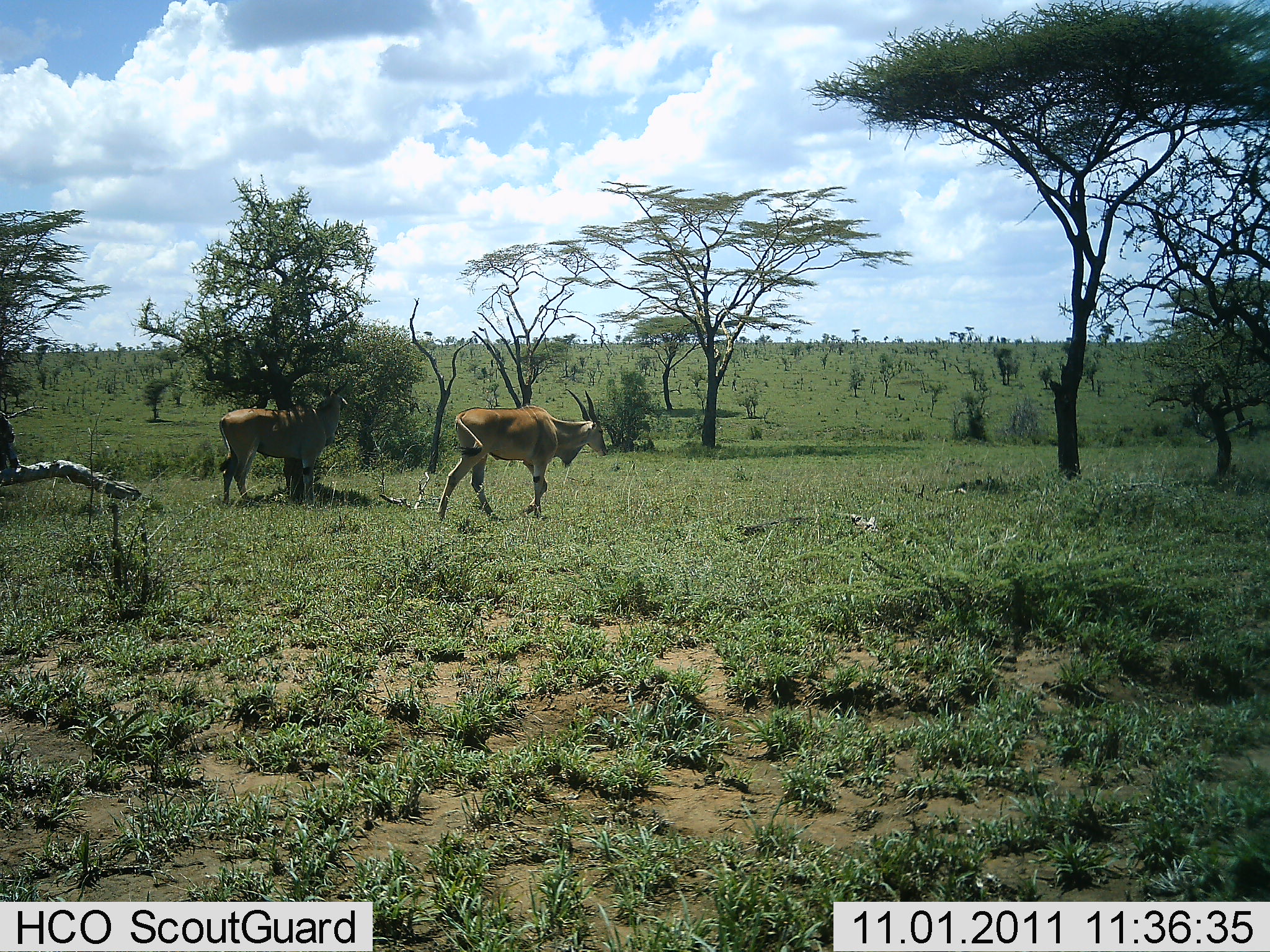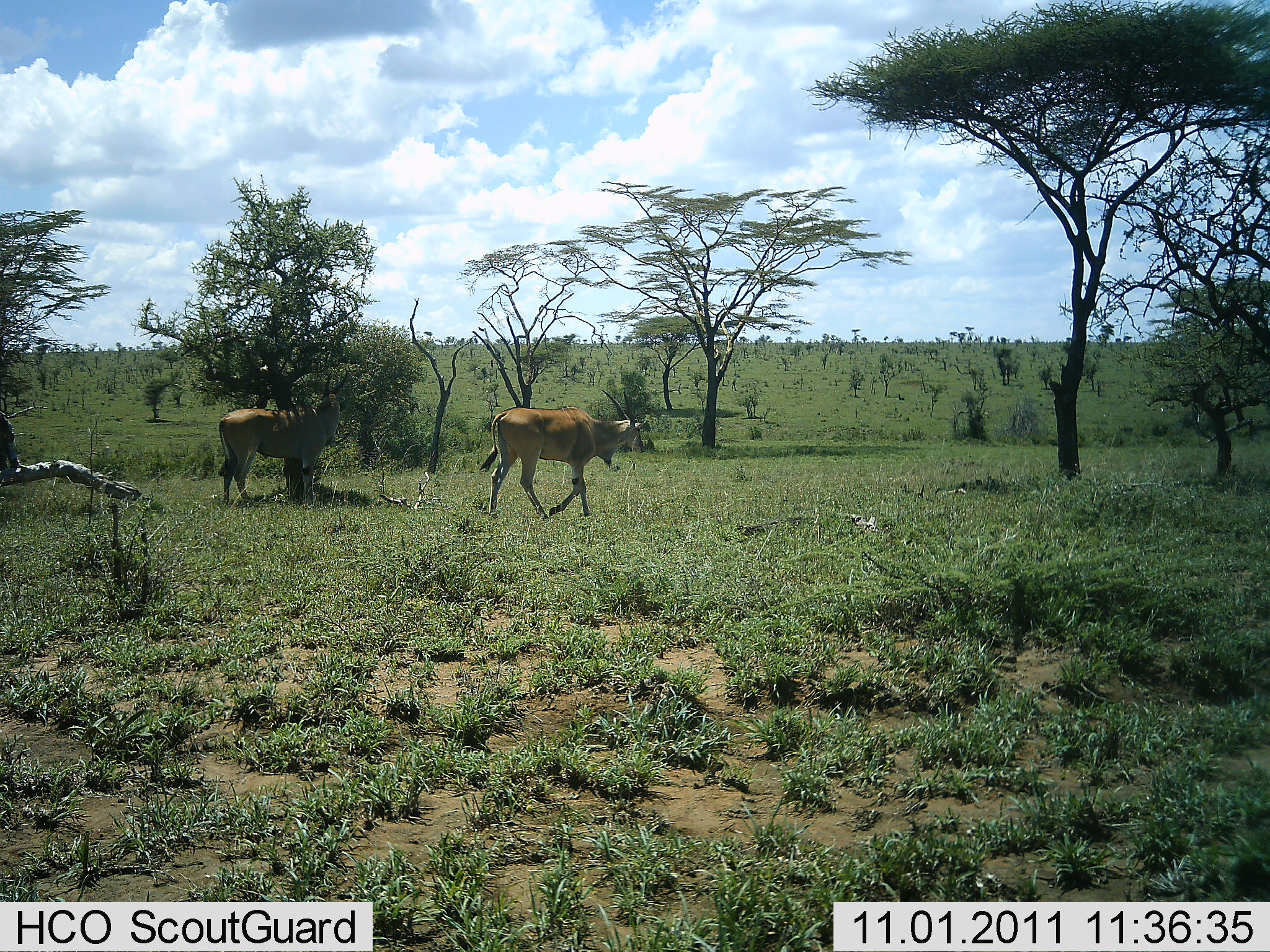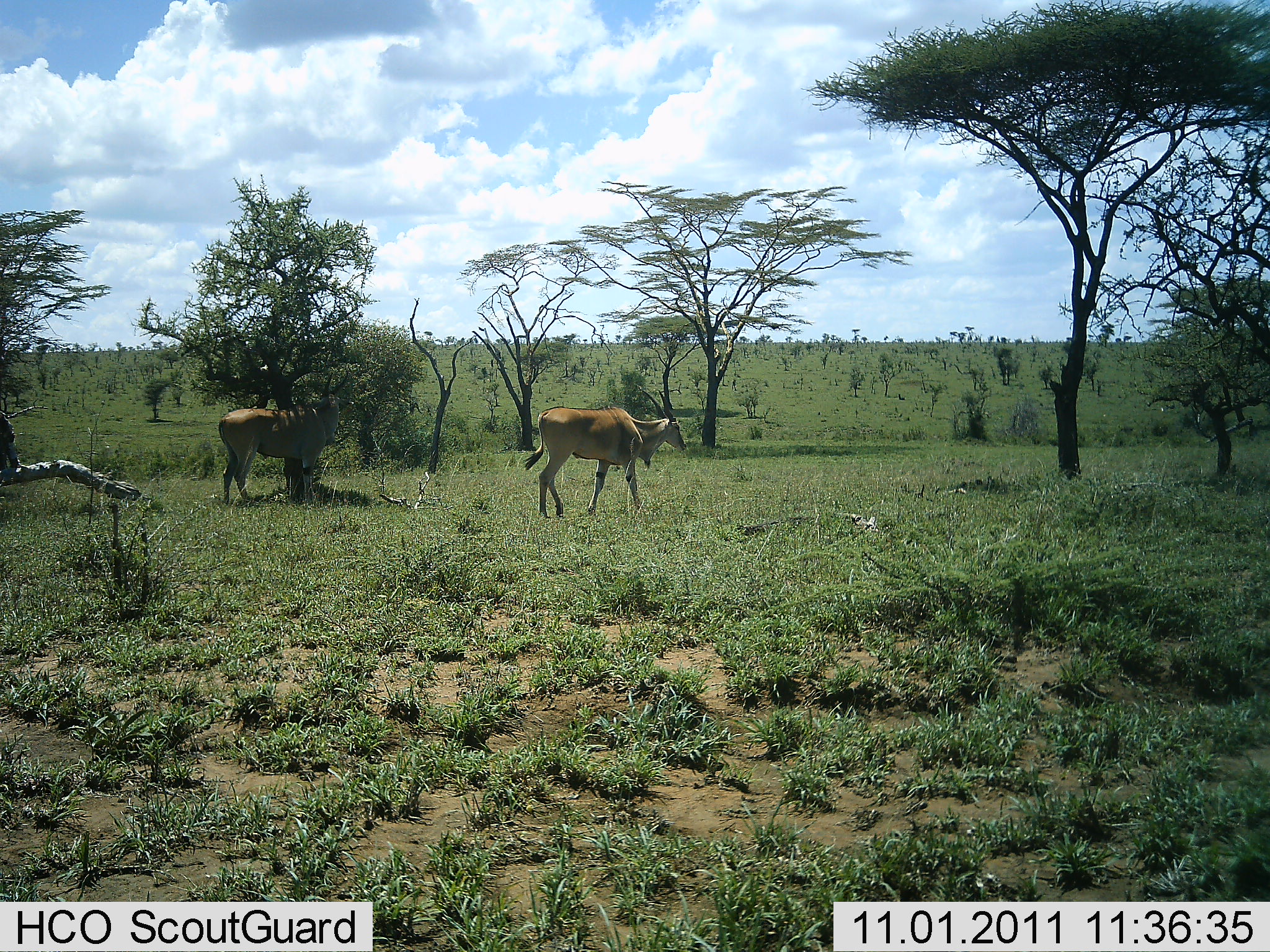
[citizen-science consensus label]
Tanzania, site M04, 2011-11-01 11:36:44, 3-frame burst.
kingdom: Animalia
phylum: Chordata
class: Mammalia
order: Artiodactyla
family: Bovidae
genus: Tragelaphus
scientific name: Tragelaphus oryx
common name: eland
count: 2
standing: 60%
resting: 0%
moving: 100%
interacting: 0%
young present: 0%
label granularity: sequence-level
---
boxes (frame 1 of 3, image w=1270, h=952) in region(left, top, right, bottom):
animal: region(436, 388, 609, 523); region(218, 378, 348, 506)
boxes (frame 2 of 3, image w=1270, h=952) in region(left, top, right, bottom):
animal: region(478, 389, 647, 523); region(216, 370, 349, 507)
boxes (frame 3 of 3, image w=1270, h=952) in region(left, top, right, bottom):
animal: region(523, 390, 688, 521); region(218, 371, 350, 506)